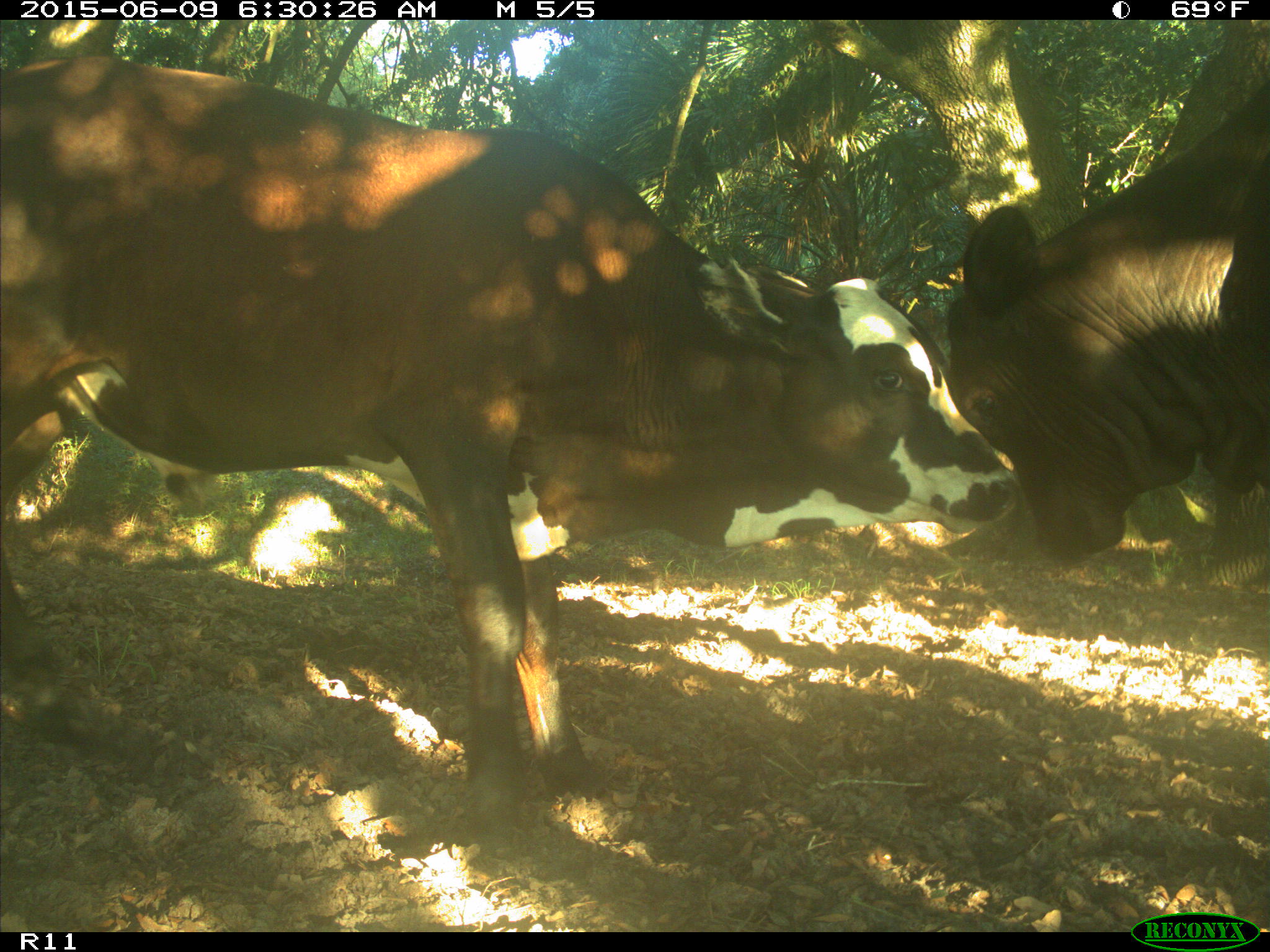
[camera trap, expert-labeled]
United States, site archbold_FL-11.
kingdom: Animalia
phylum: Chordata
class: Mammalia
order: Artiodactyla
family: Bovidae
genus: Bos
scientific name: Bos taurus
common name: domestic cow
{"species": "Bos taurus (domestic cow)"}